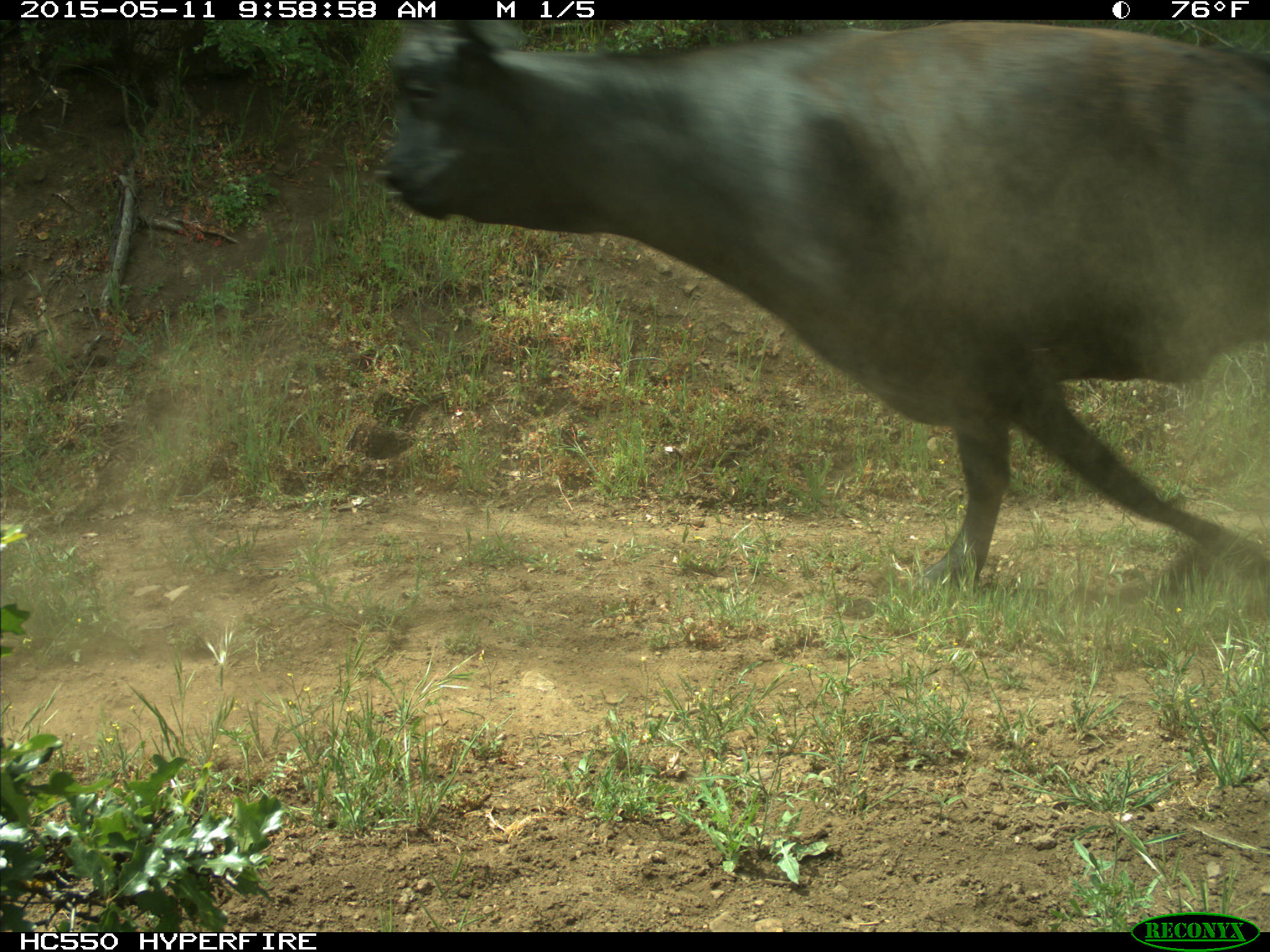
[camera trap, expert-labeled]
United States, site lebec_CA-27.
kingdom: Animalia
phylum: Chordata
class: Mammalia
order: Artiodactyla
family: Bovidae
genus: Bos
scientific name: Bos taurus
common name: domestic cow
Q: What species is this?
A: Bos taurus (domestic cow).